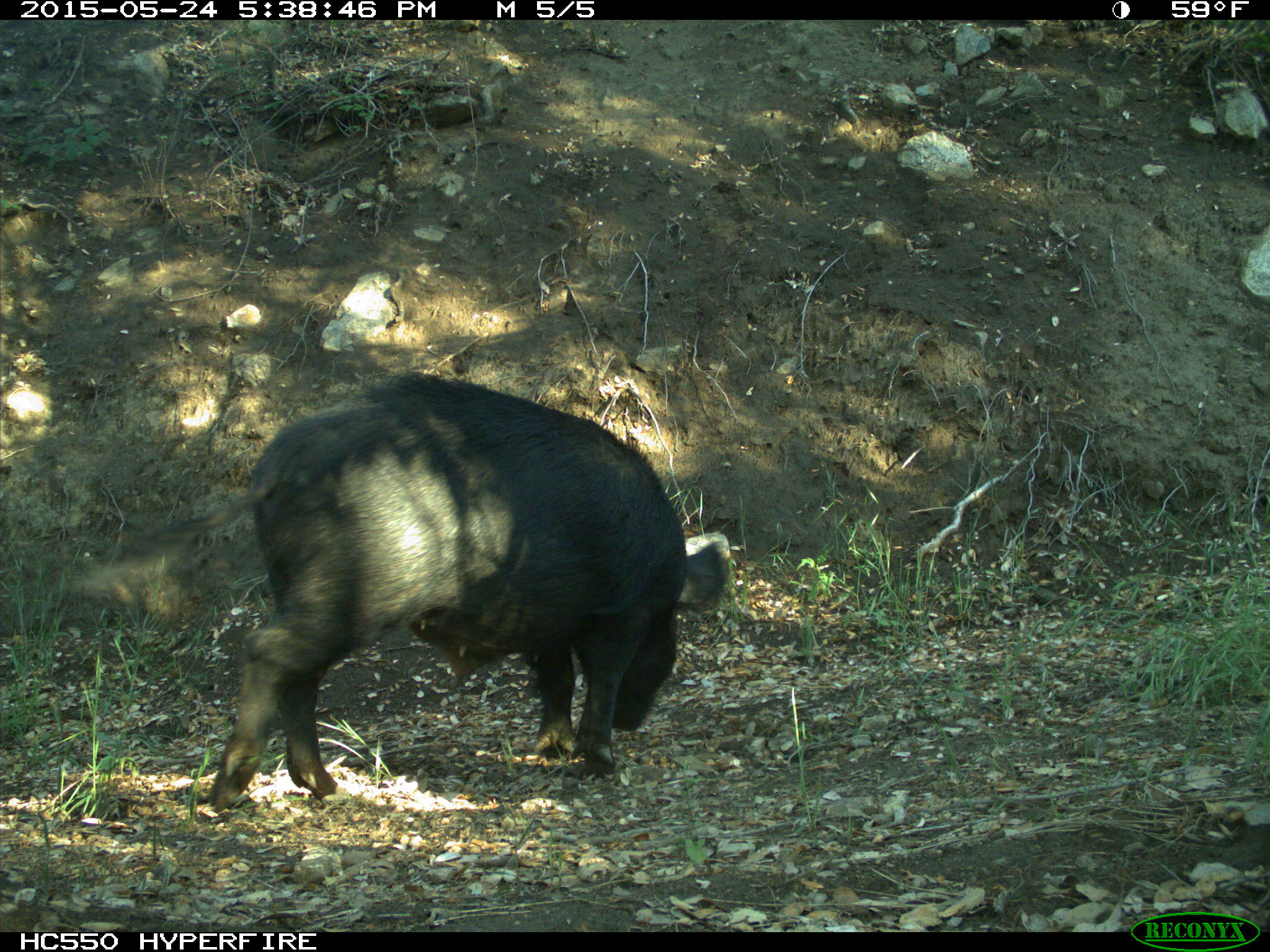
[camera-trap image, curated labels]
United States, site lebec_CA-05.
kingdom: Animalia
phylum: Chordata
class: Mammalia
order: Artiodactyla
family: Suidae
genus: Sus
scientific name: Sus scrofa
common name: wild boar